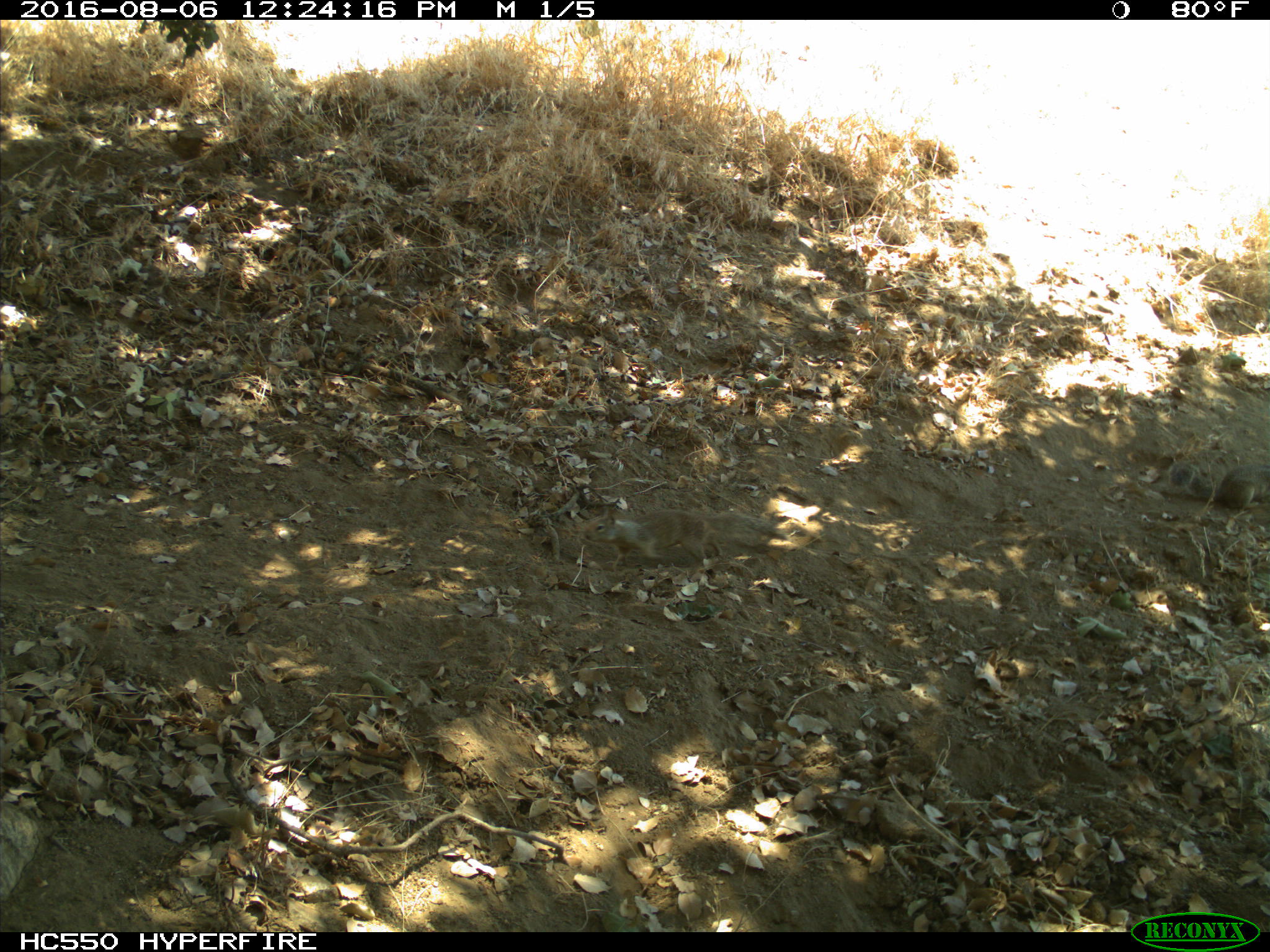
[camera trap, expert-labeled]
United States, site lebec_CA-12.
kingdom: Animalia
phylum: Chordata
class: Mammalia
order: Rodentia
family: Sciuridae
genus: Otospermophilus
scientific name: Otospermophilus beecheyi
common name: california ground squirrel